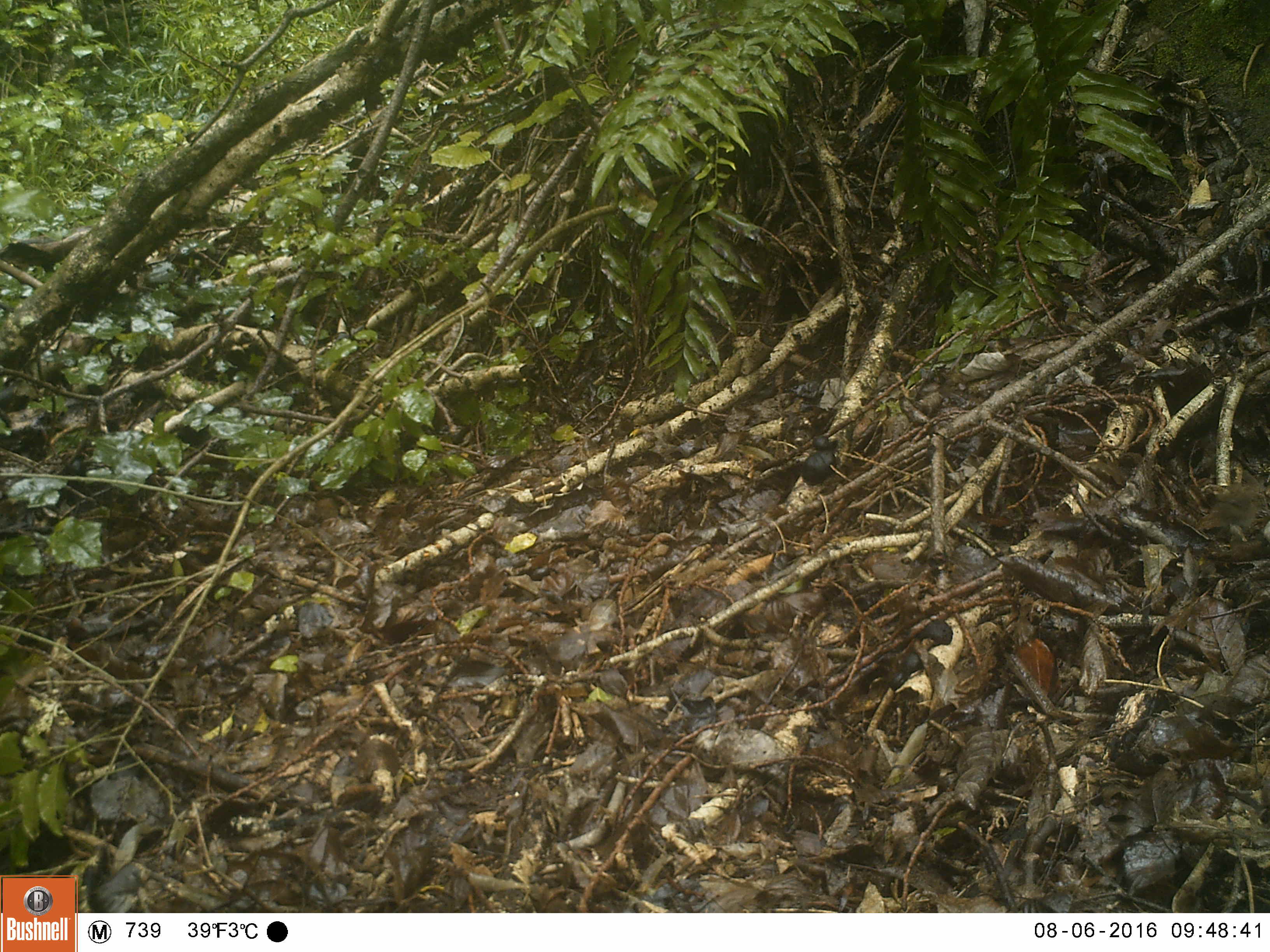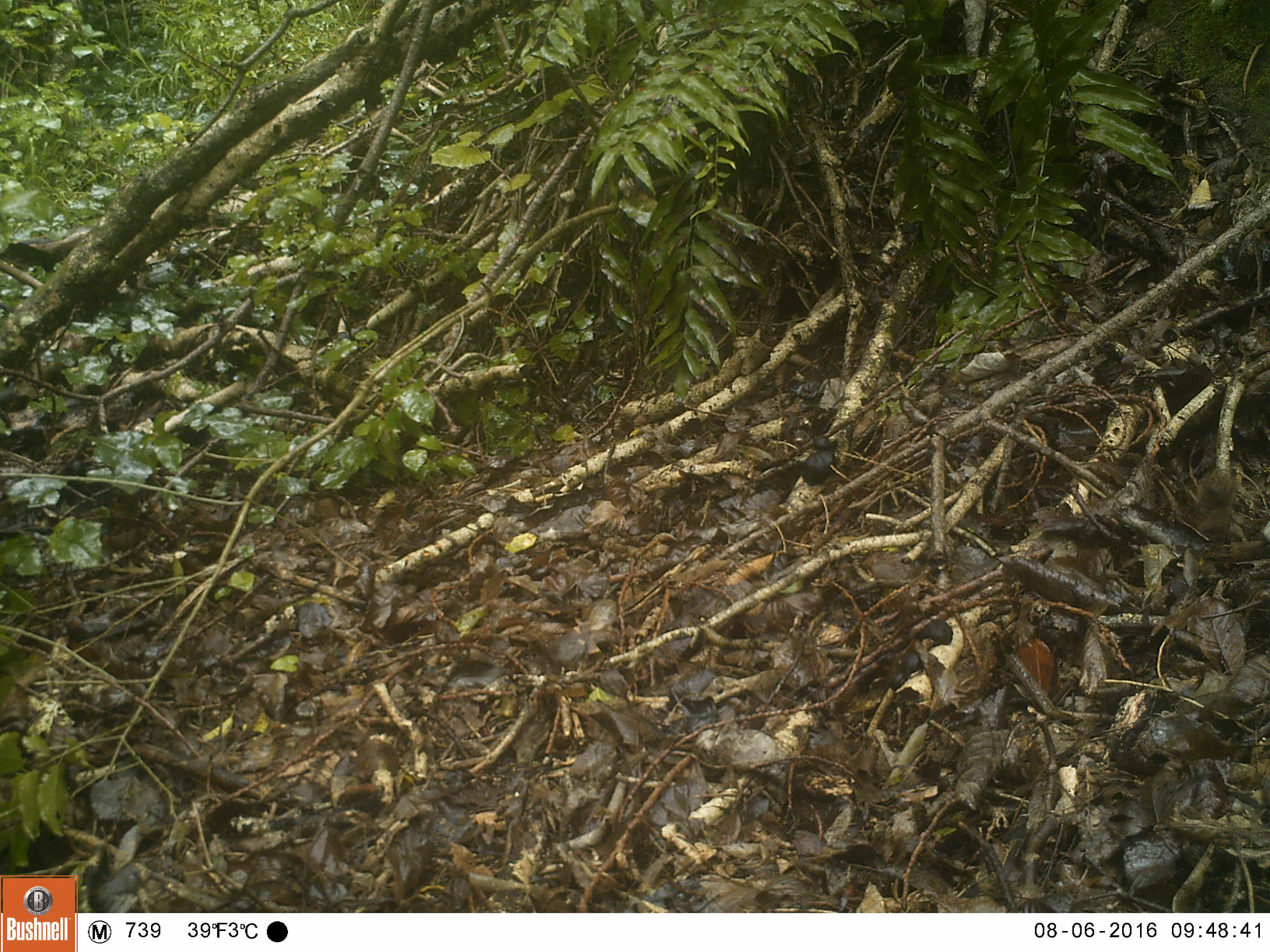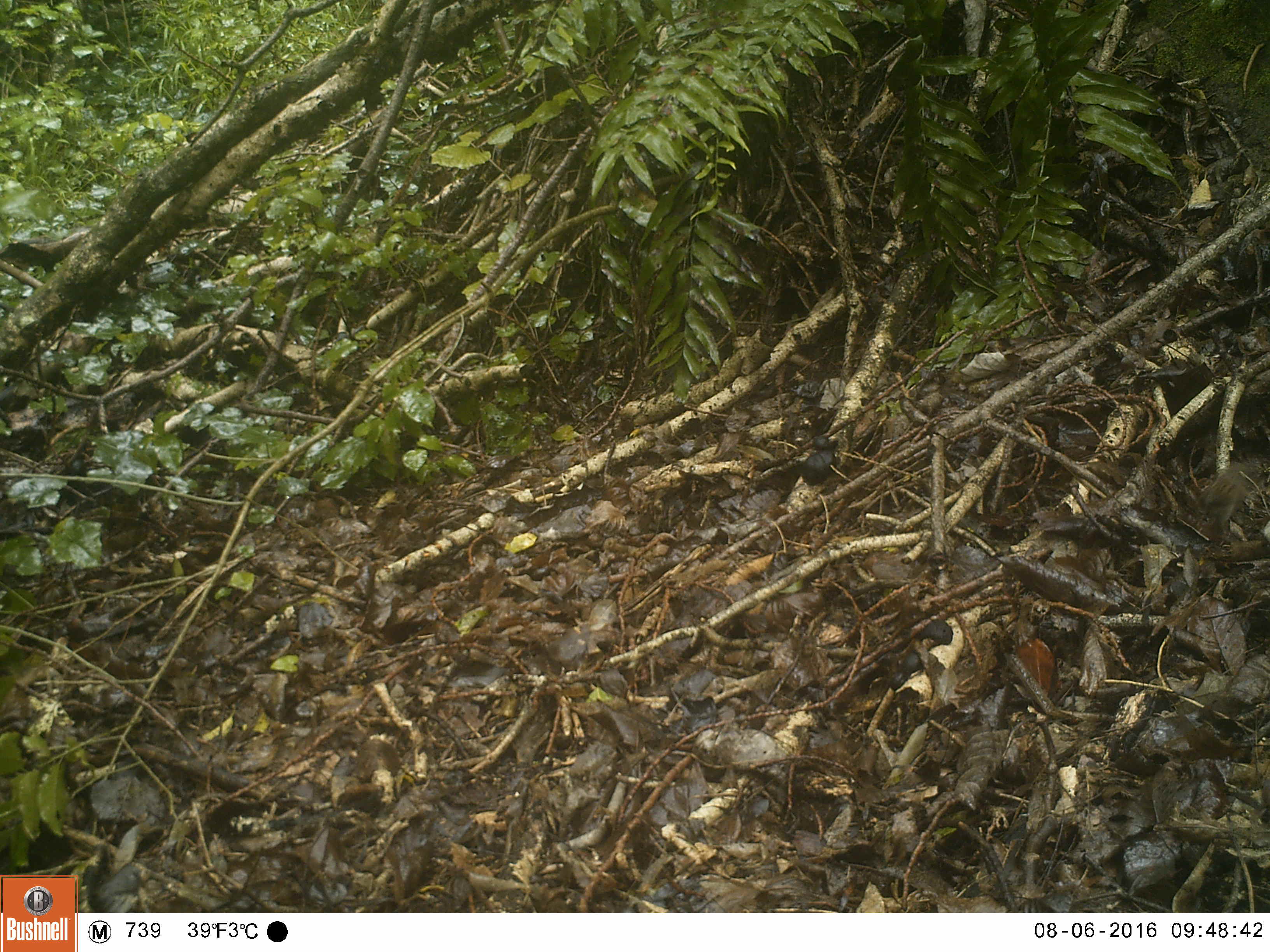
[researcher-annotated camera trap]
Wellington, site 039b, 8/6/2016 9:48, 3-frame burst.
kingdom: Animalia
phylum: Chordata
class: Aves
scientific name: Aves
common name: bird